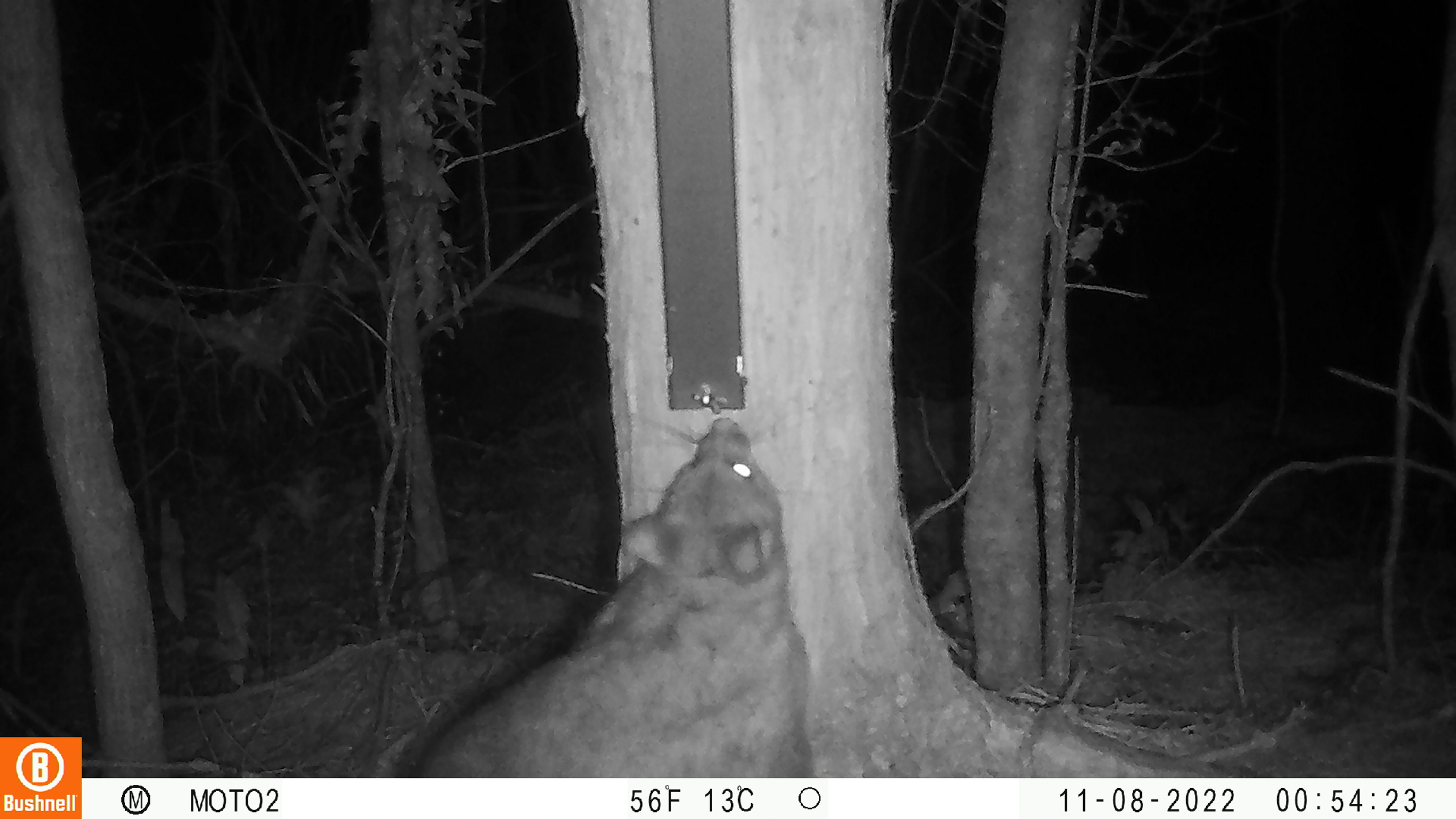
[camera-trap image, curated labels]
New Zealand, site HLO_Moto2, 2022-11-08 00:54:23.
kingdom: Animalia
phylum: Chordata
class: Mammalia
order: Diprotodontia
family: Phalangeridae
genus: Trichosurus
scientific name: Trichosurus vulpecula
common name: common brushtail possum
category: possum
Possum (common brushtail possum) (Trichosurus vulpecula).